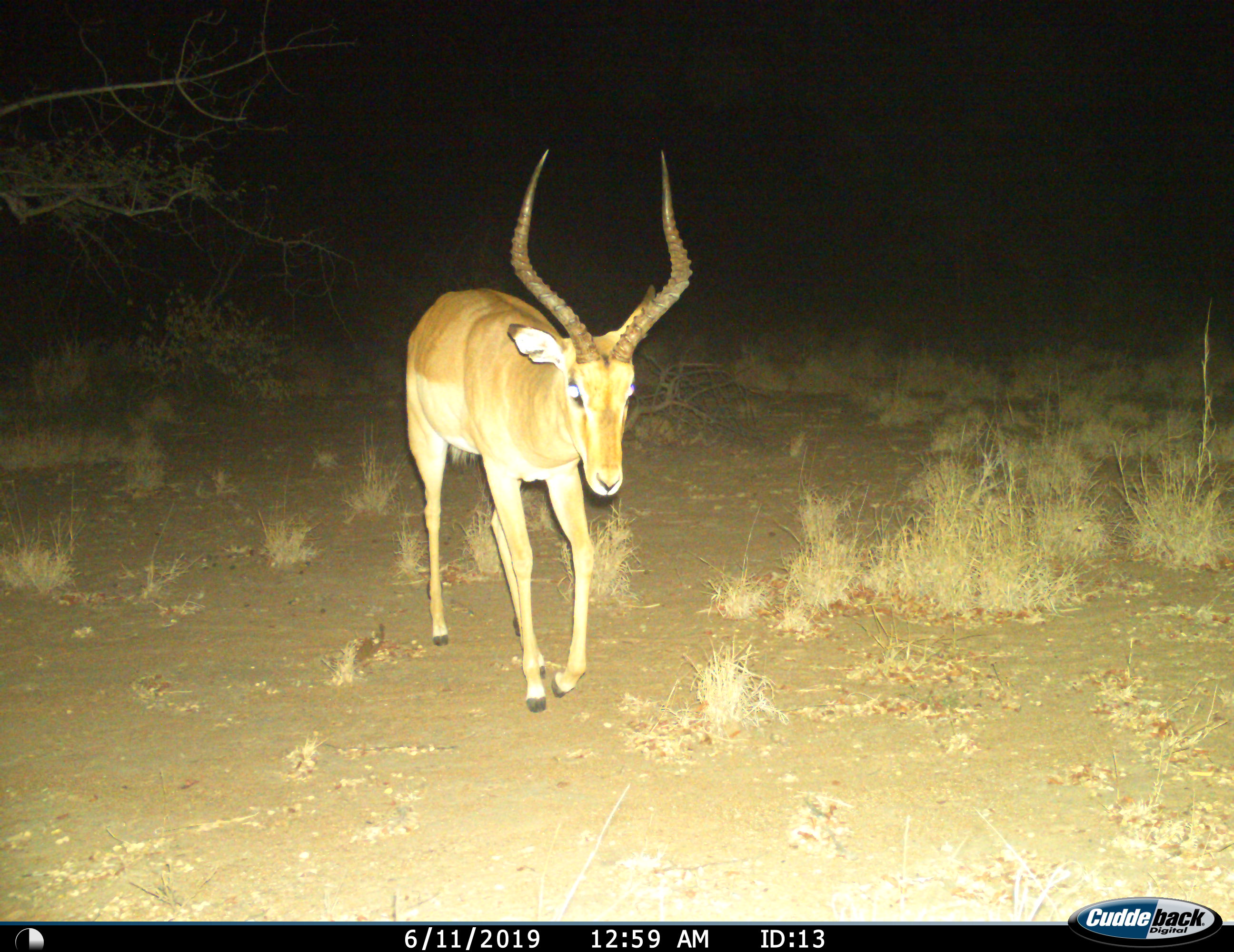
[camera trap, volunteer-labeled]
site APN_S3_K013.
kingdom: Animalia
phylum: Chordata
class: Mammalia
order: Artiodactyla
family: Bovidae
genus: Aepyceros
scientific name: Aepyceros melampus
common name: impala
Impala (Aepyceros melampus), count 1. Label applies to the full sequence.